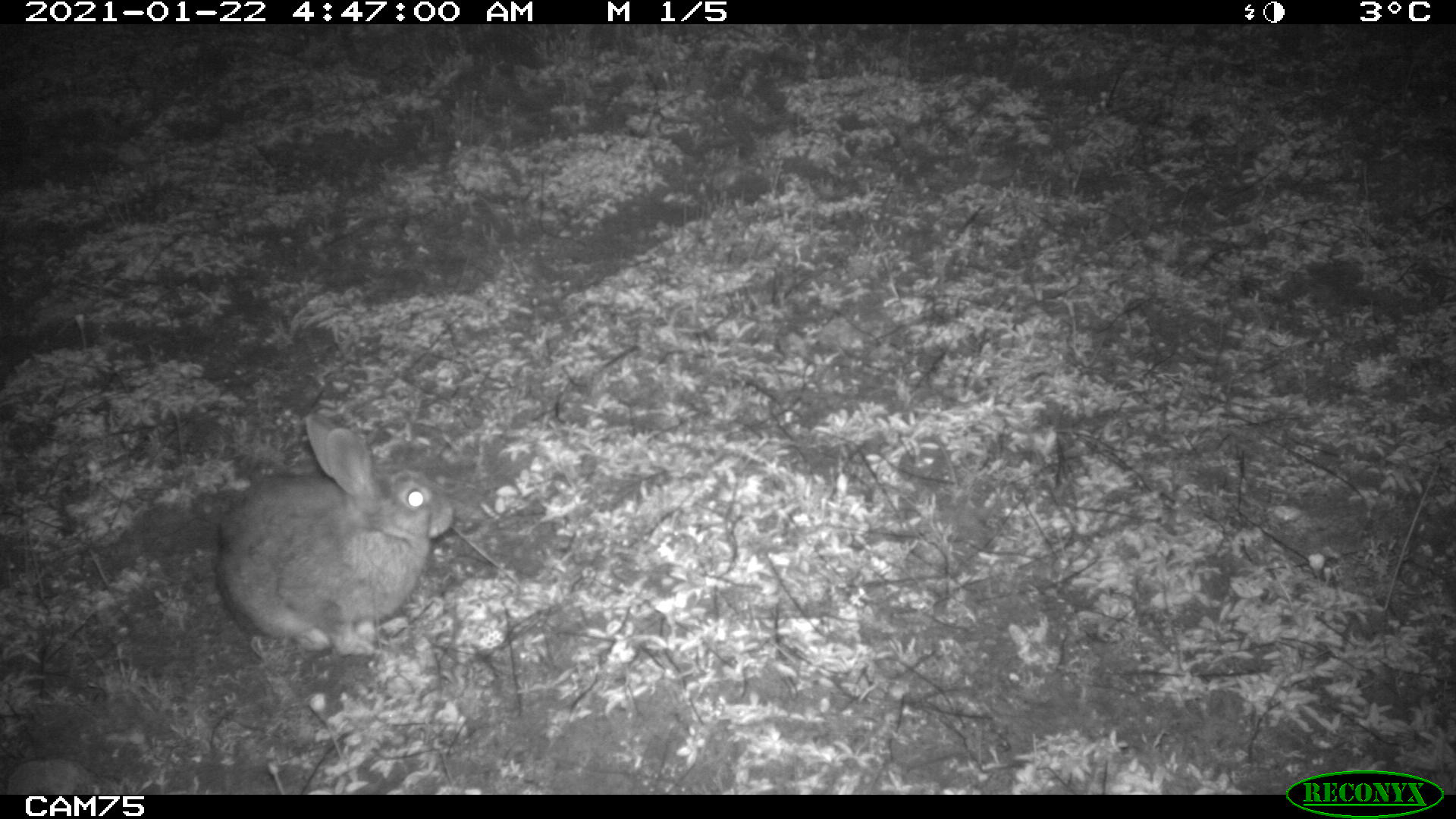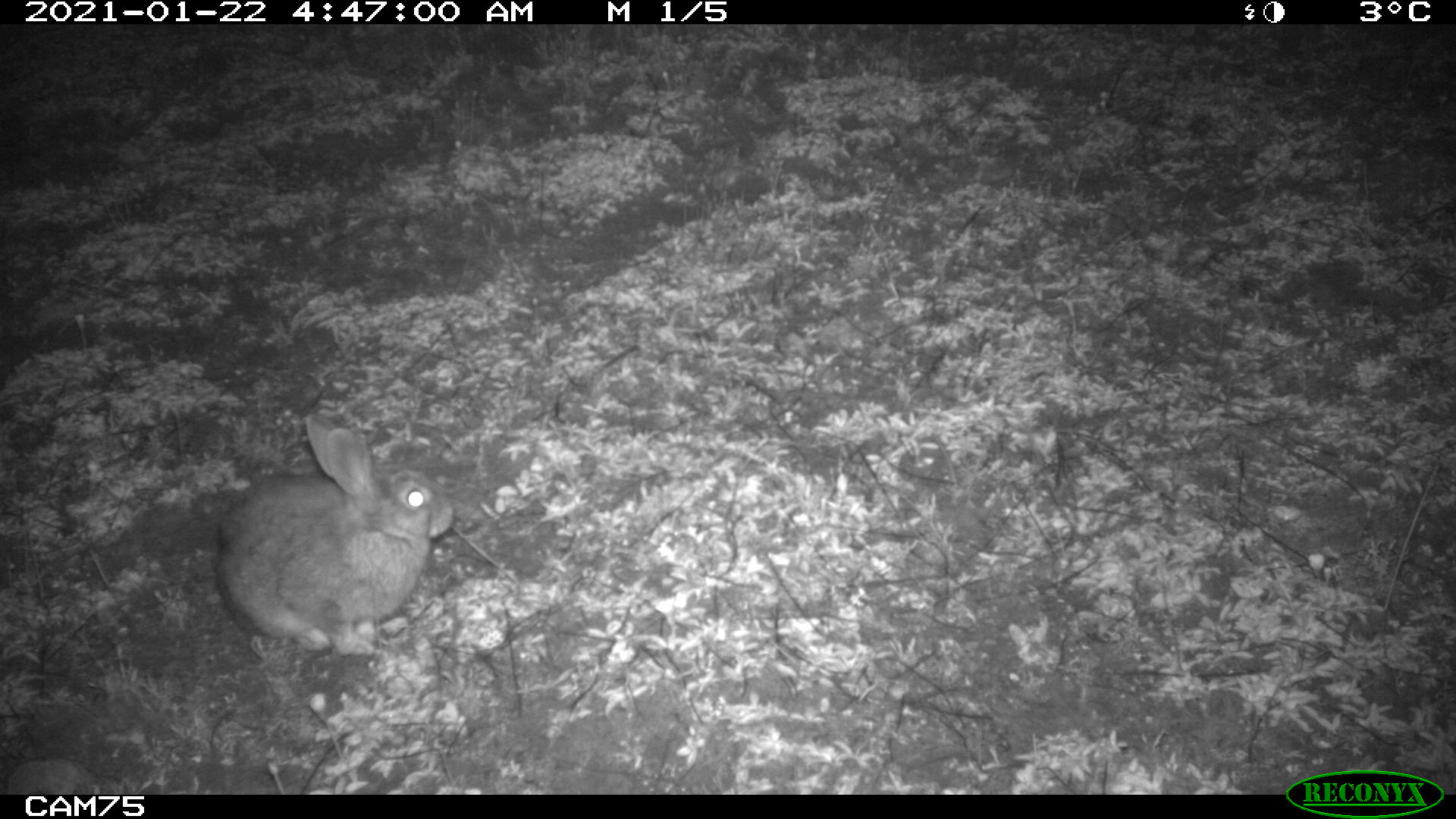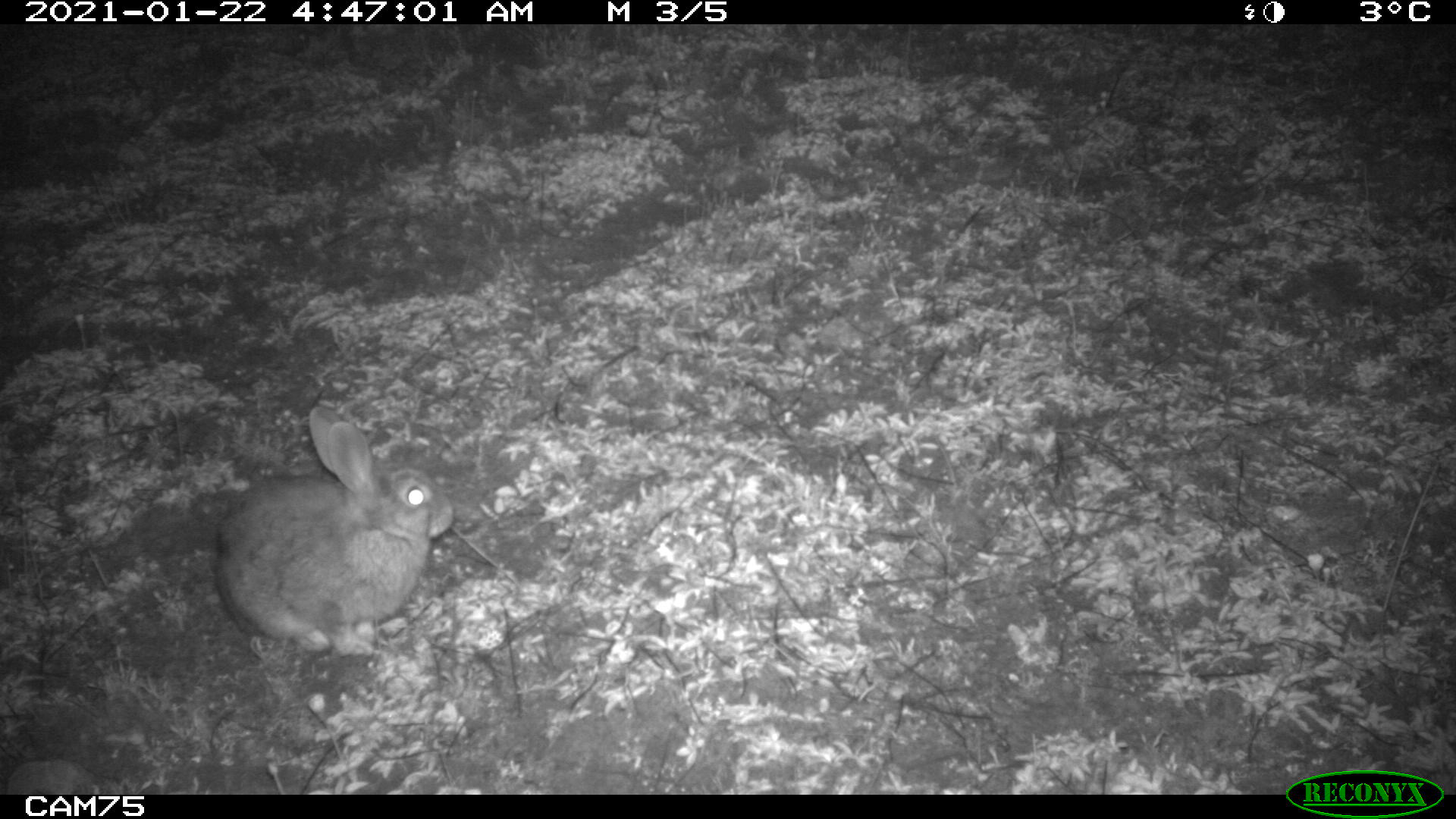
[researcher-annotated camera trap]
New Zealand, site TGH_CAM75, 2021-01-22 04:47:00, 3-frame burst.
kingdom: Animalia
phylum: Chordata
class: Mammalia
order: Lagomorpha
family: Leporidae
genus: Oryctolagus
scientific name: Oryctolagus cuniculus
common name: european rabbit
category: rabbit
Rabbit (european rabbit) (Oryctolagus cuniculus).